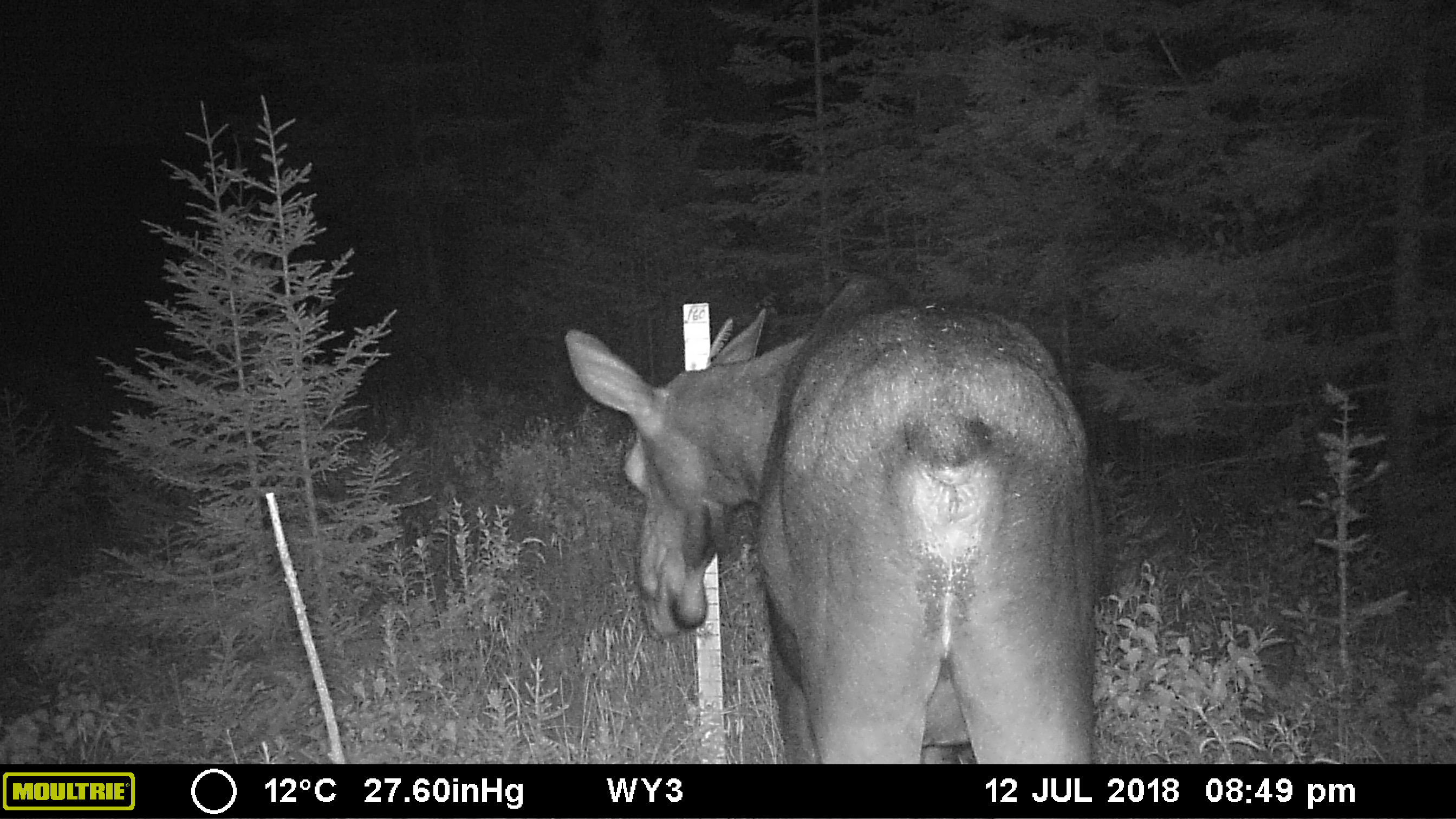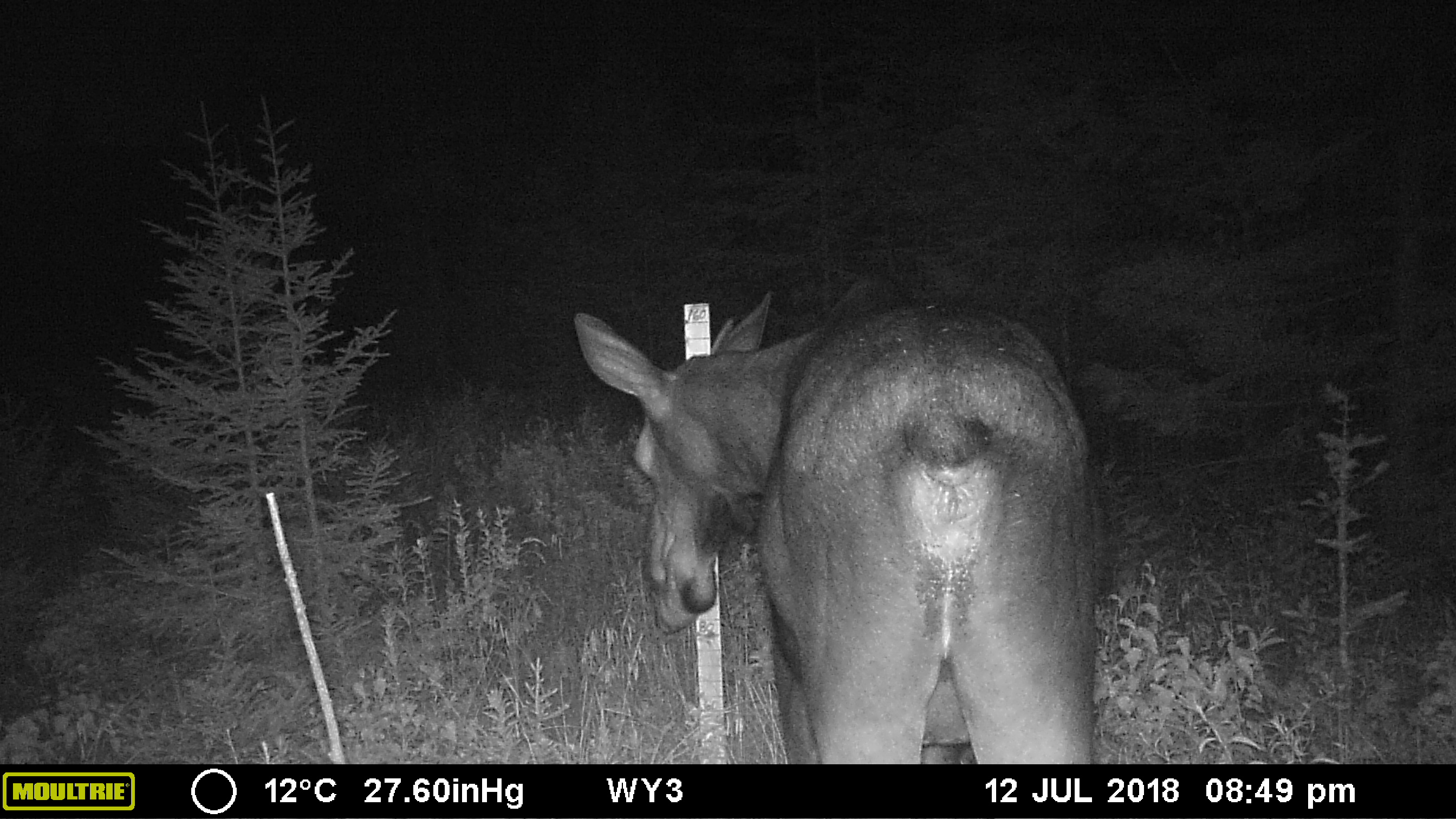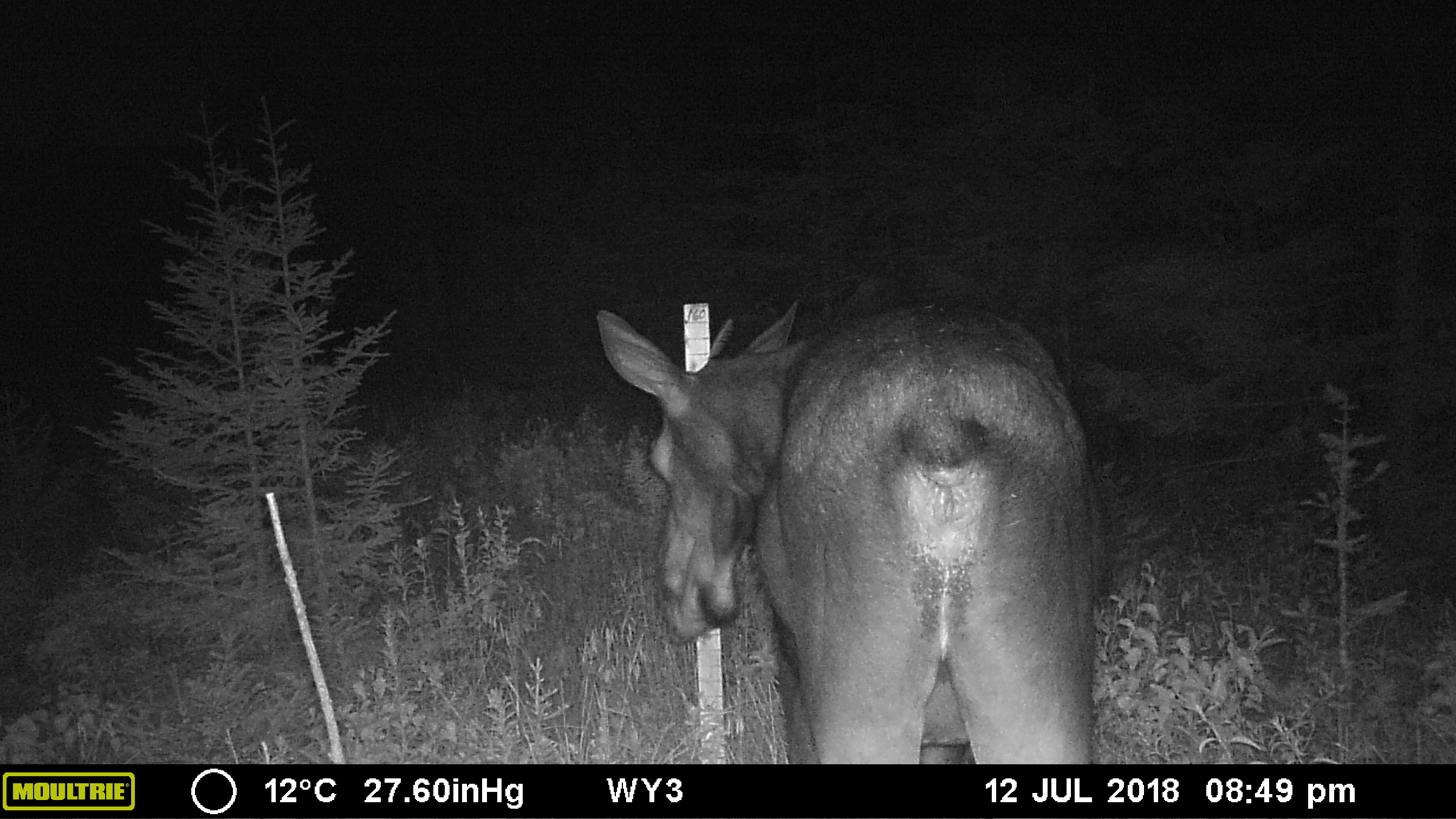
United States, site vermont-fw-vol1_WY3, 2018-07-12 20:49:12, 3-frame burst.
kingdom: Animalia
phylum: Chordata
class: Mammalia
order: Artiodactyla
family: Cervidae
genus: Alces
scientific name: Alces alces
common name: moose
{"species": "moose (Alces alces)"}